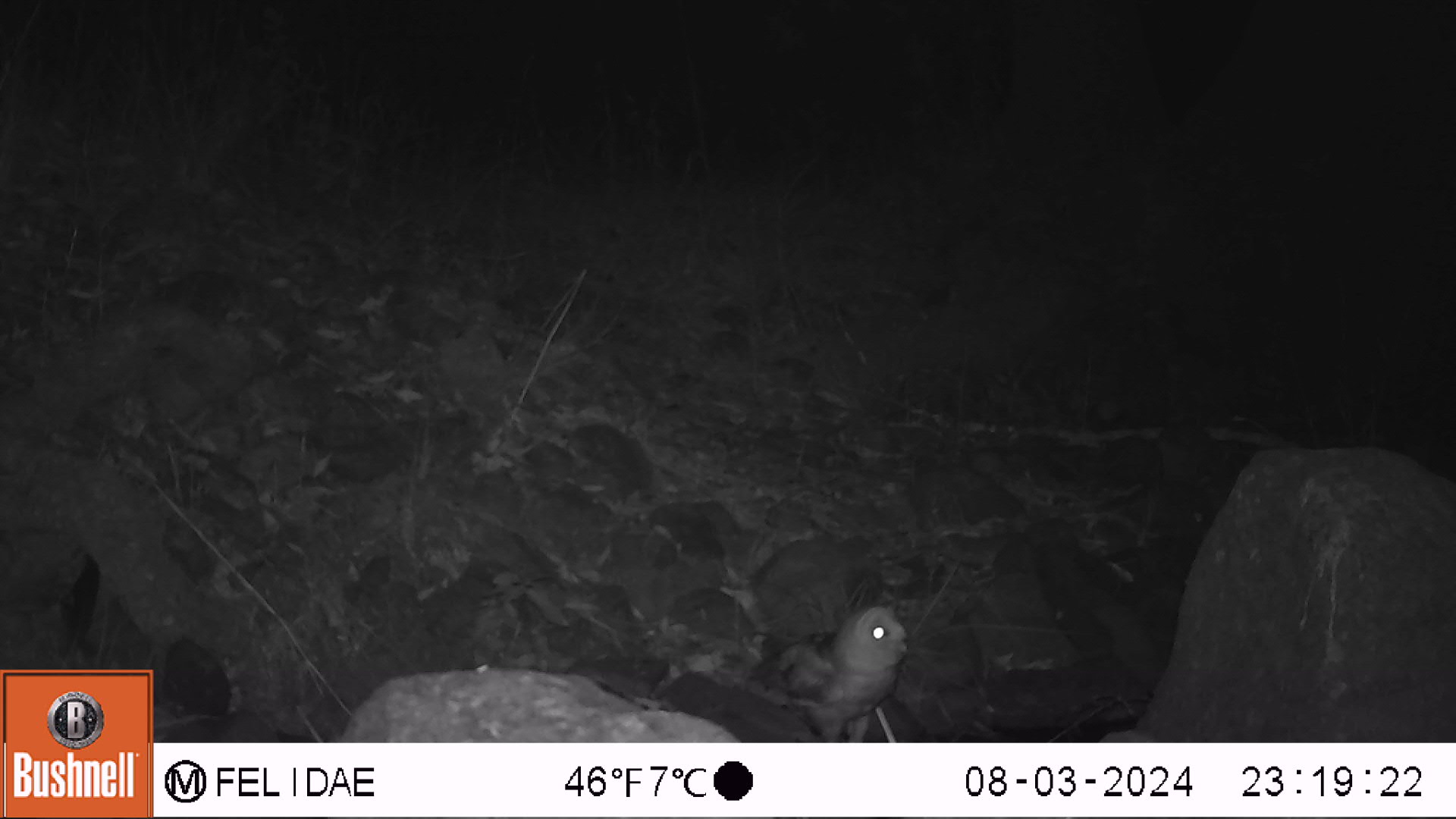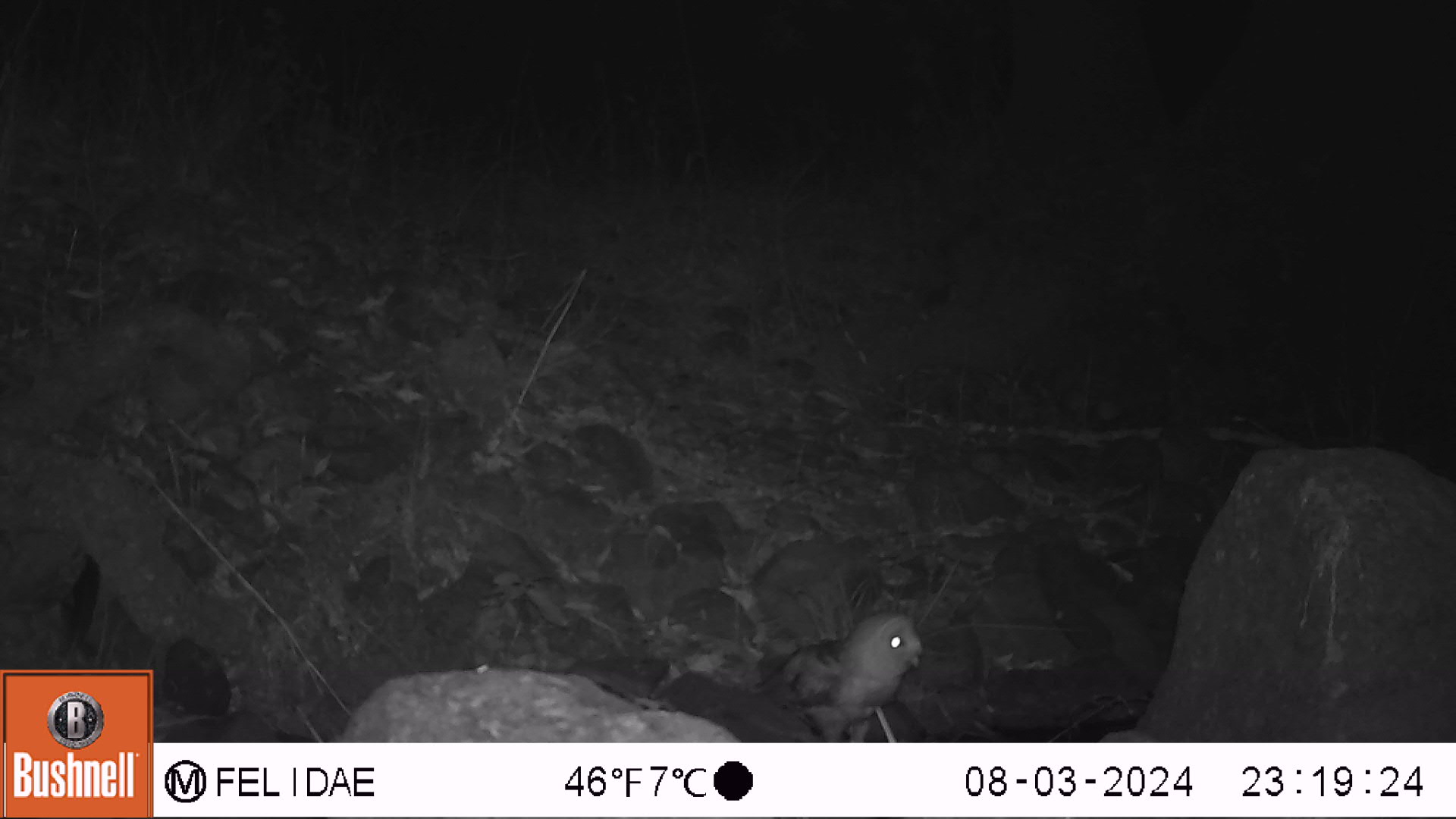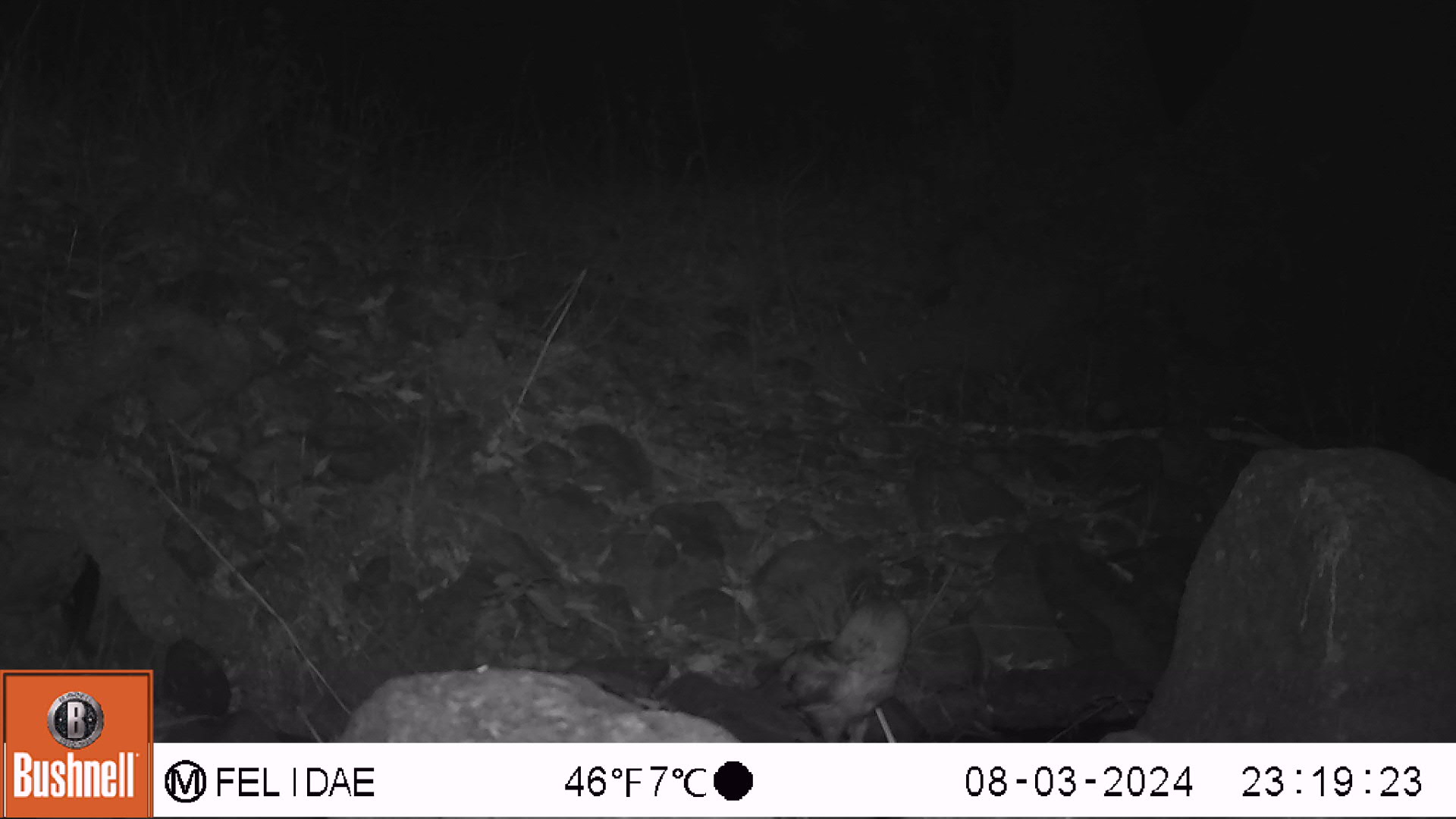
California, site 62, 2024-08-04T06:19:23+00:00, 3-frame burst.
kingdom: Animalia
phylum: Chordata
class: Aves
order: Strigiformes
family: Tytonidae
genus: Tyto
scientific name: Tyto alba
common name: barn owl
Barn owl (Tyto alba).